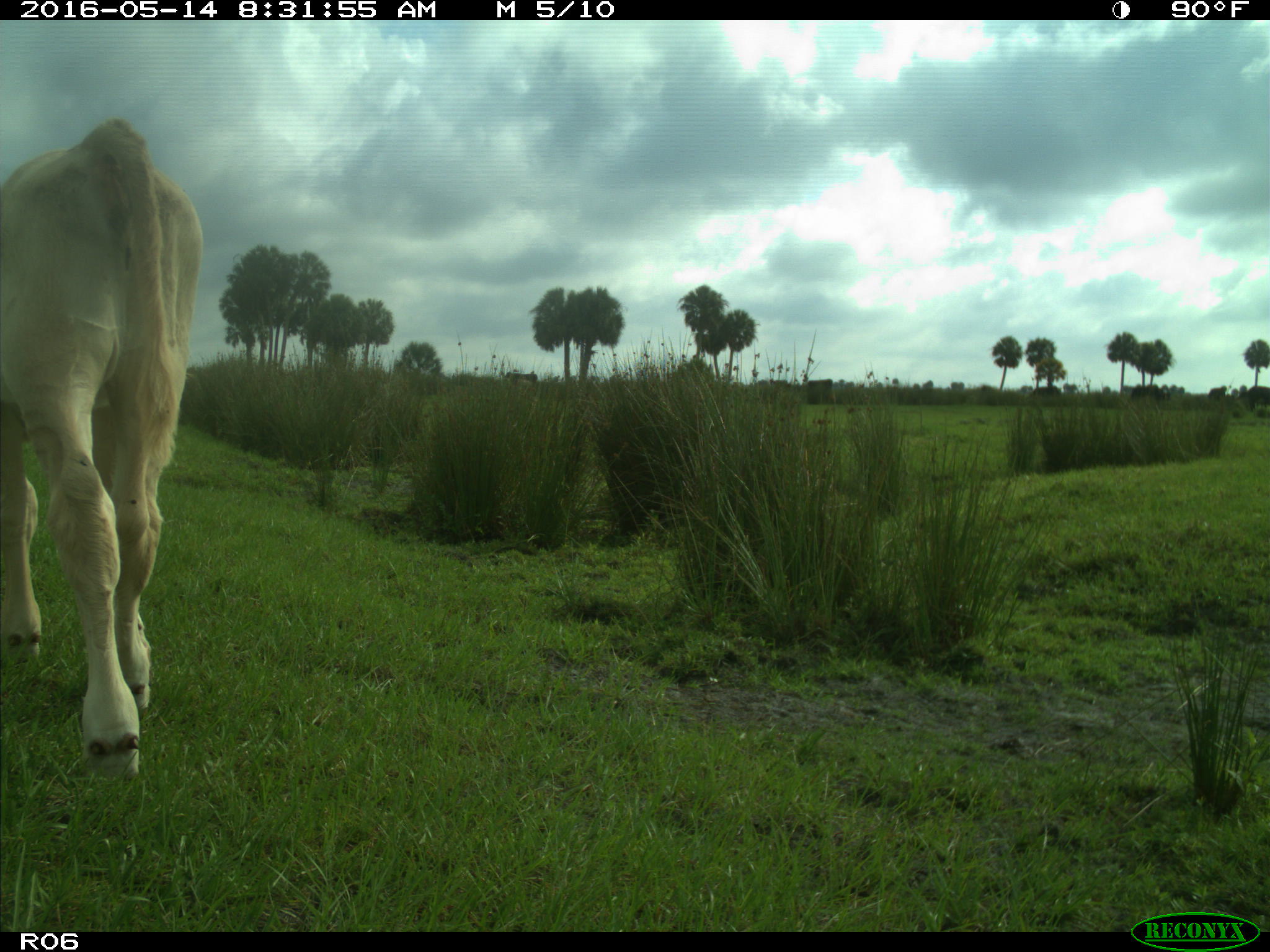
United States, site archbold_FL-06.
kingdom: Animalia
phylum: Chordata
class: Mammalia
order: Artiodactyla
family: Bovidae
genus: Bos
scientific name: Bos taurus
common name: domestic cow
Bos taurus (domestic cow).